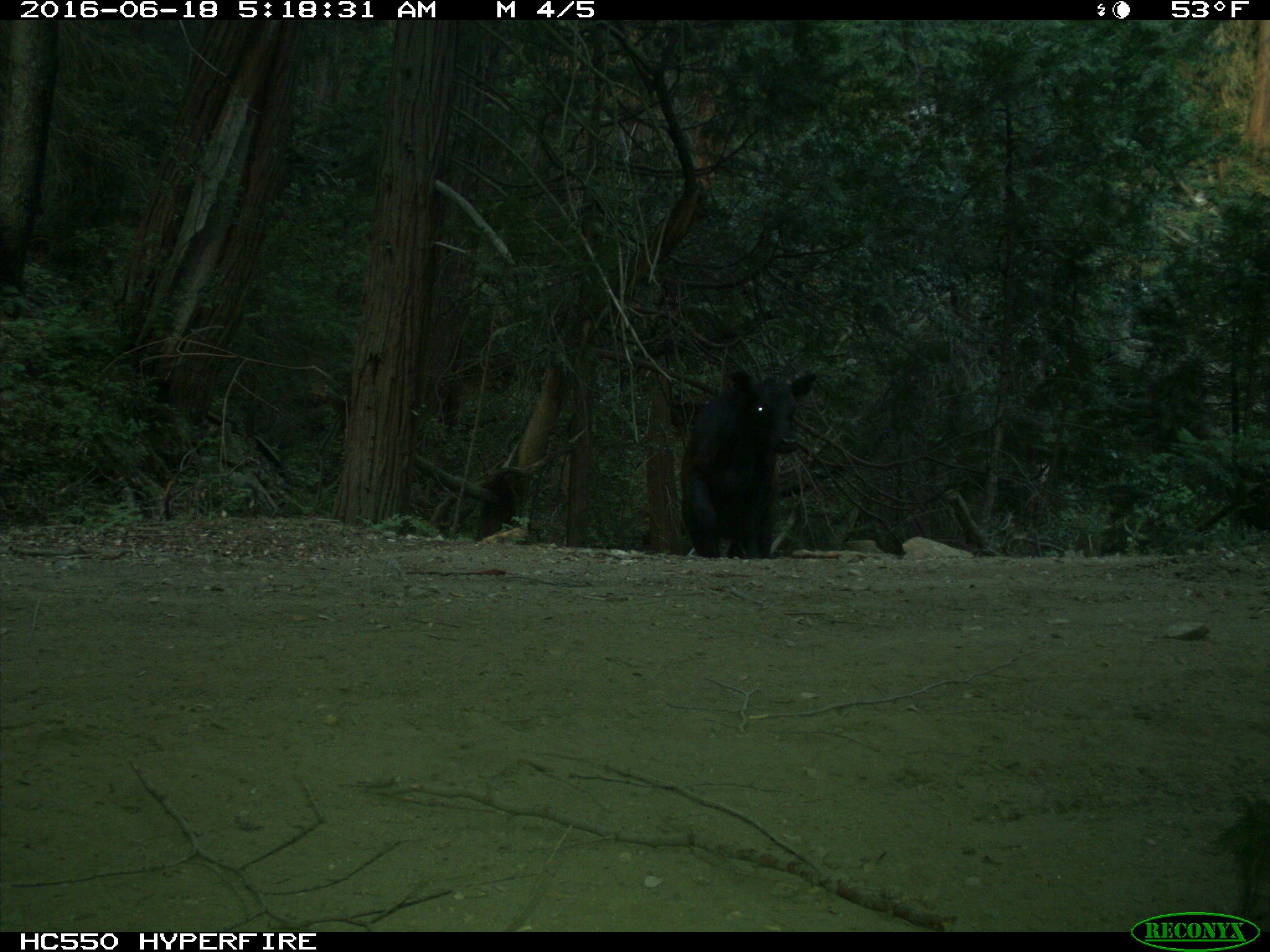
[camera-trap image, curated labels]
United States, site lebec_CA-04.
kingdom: Animalia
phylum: Chordata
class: Mammalia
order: Artiodactyla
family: Bovidae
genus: Bos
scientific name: Bos taurus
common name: domestic cow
Bos taurus (domestic cow).